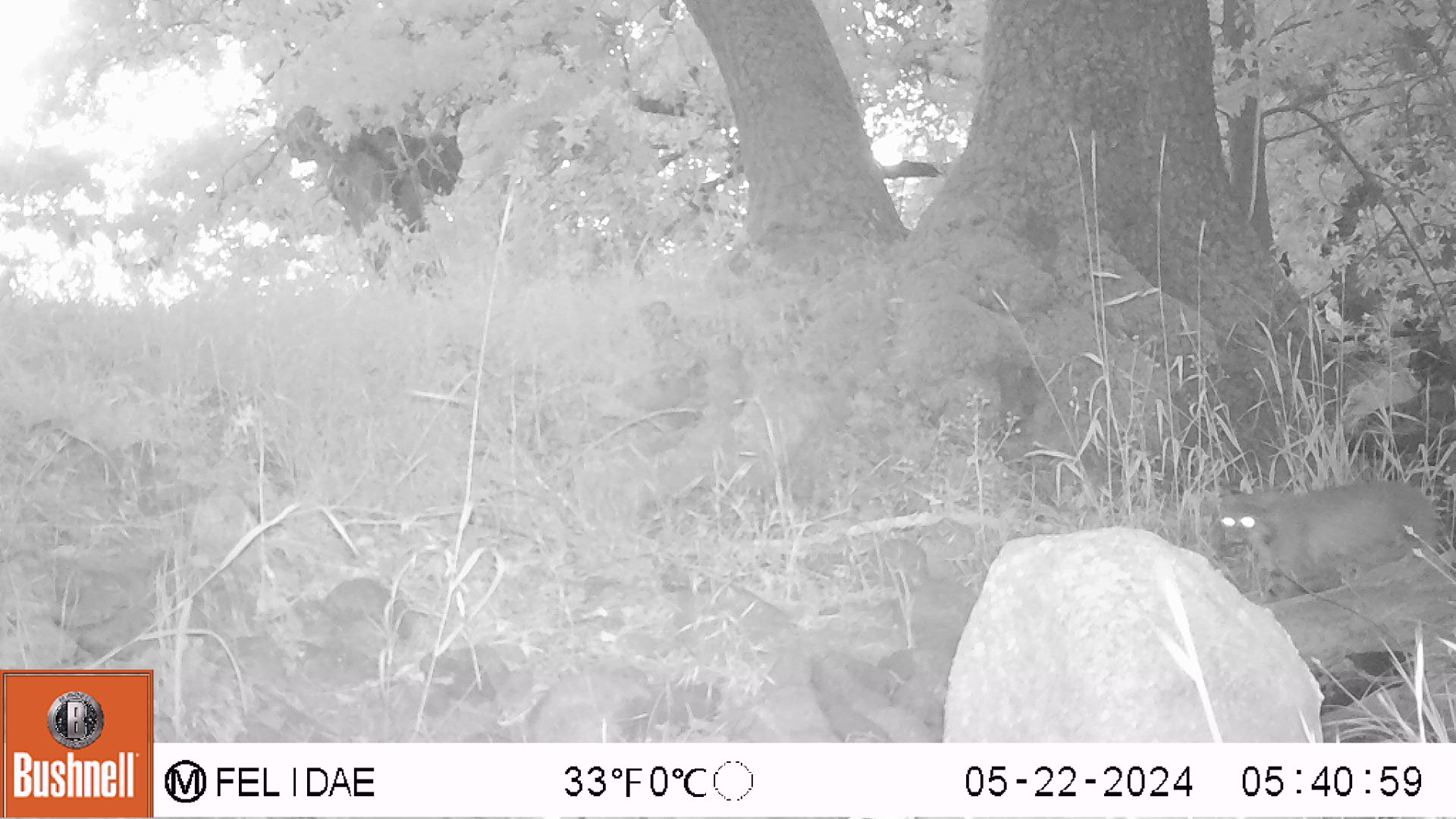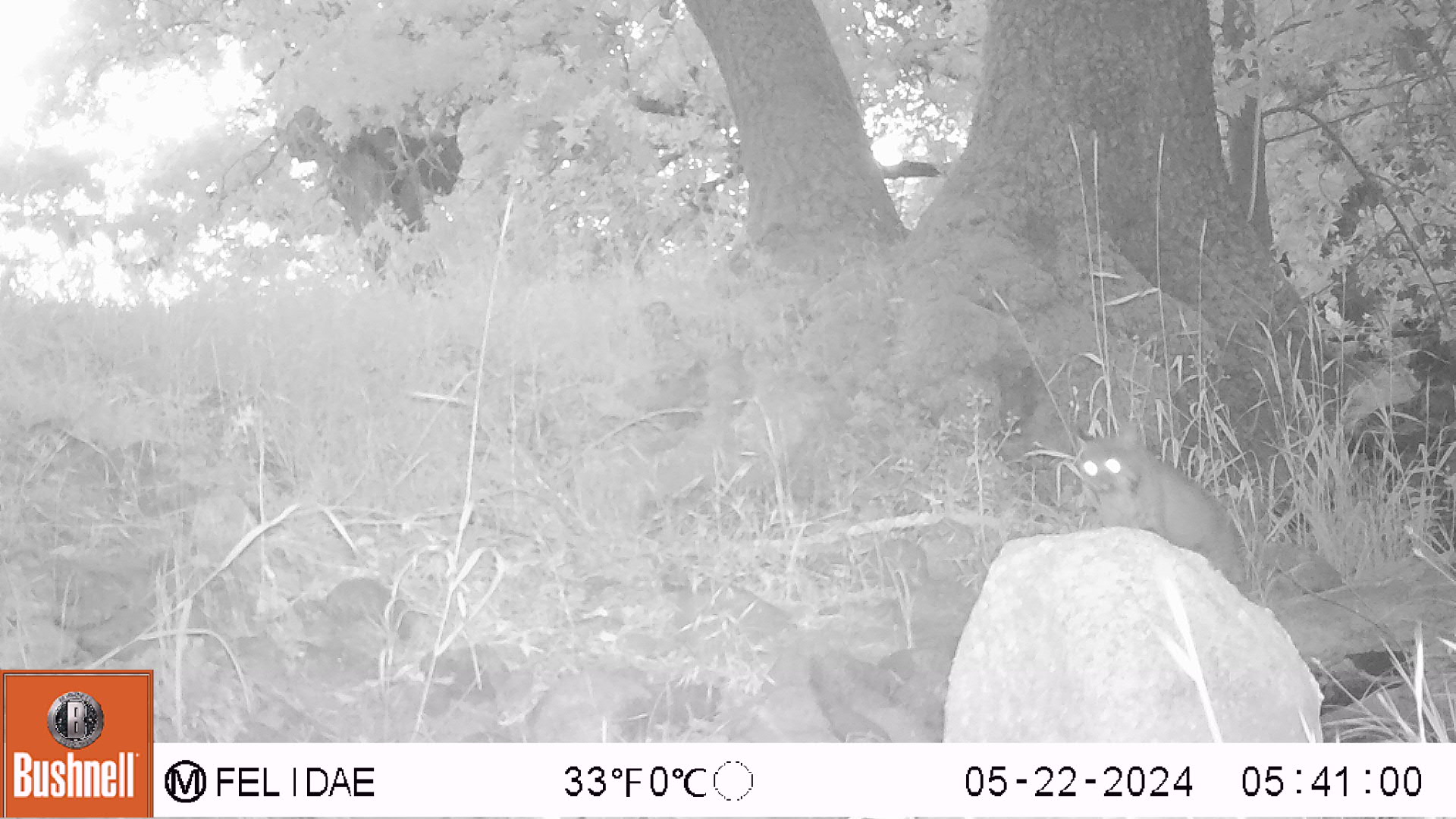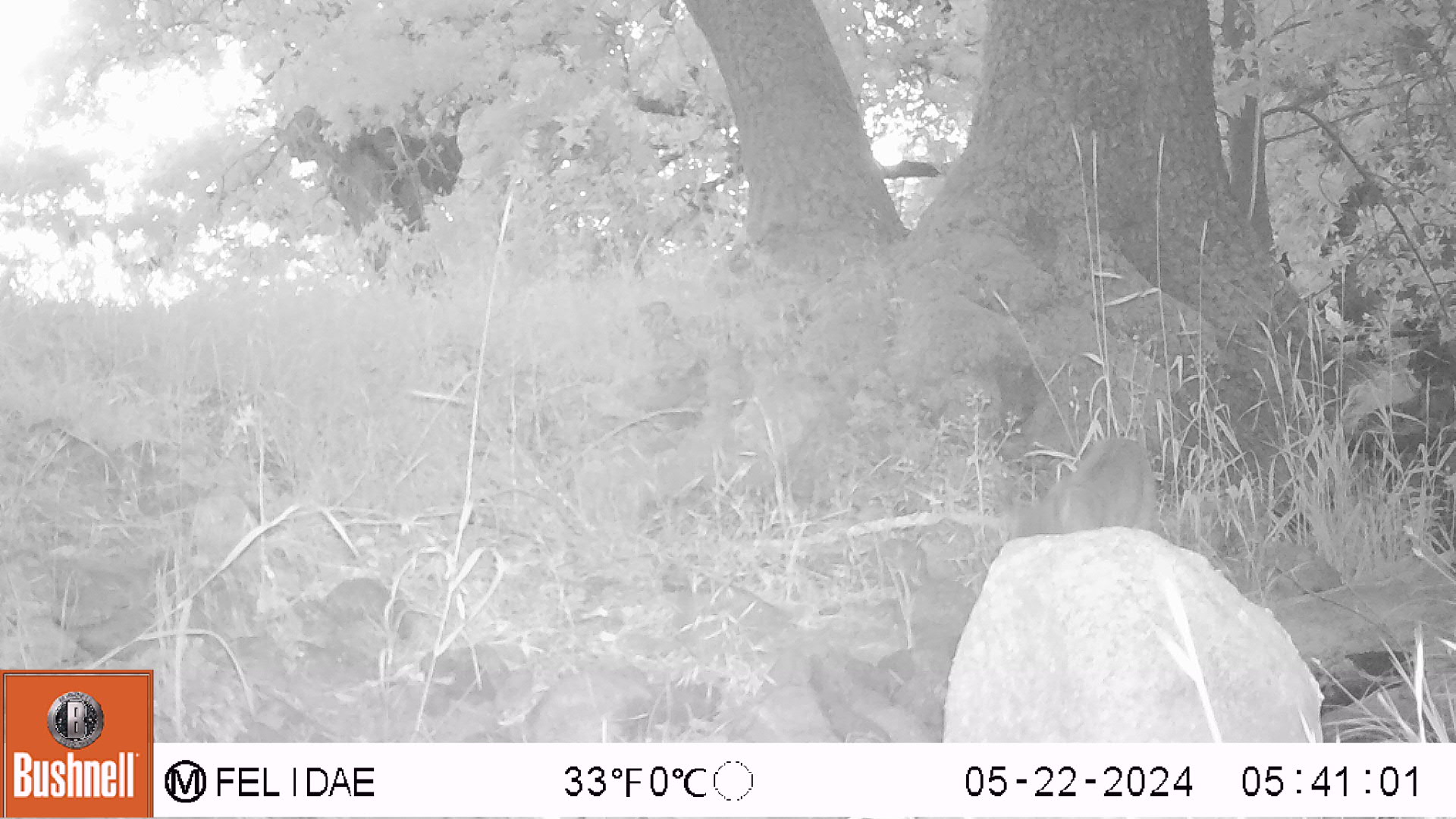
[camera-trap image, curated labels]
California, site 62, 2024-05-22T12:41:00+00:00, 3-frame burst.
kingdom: Animalia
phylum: Chordata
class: Mammalia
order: Carnivora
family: Felidae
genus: Lynx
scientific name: Lynx rufus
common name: bobcat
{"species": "bobcat (Lynx rufus)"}